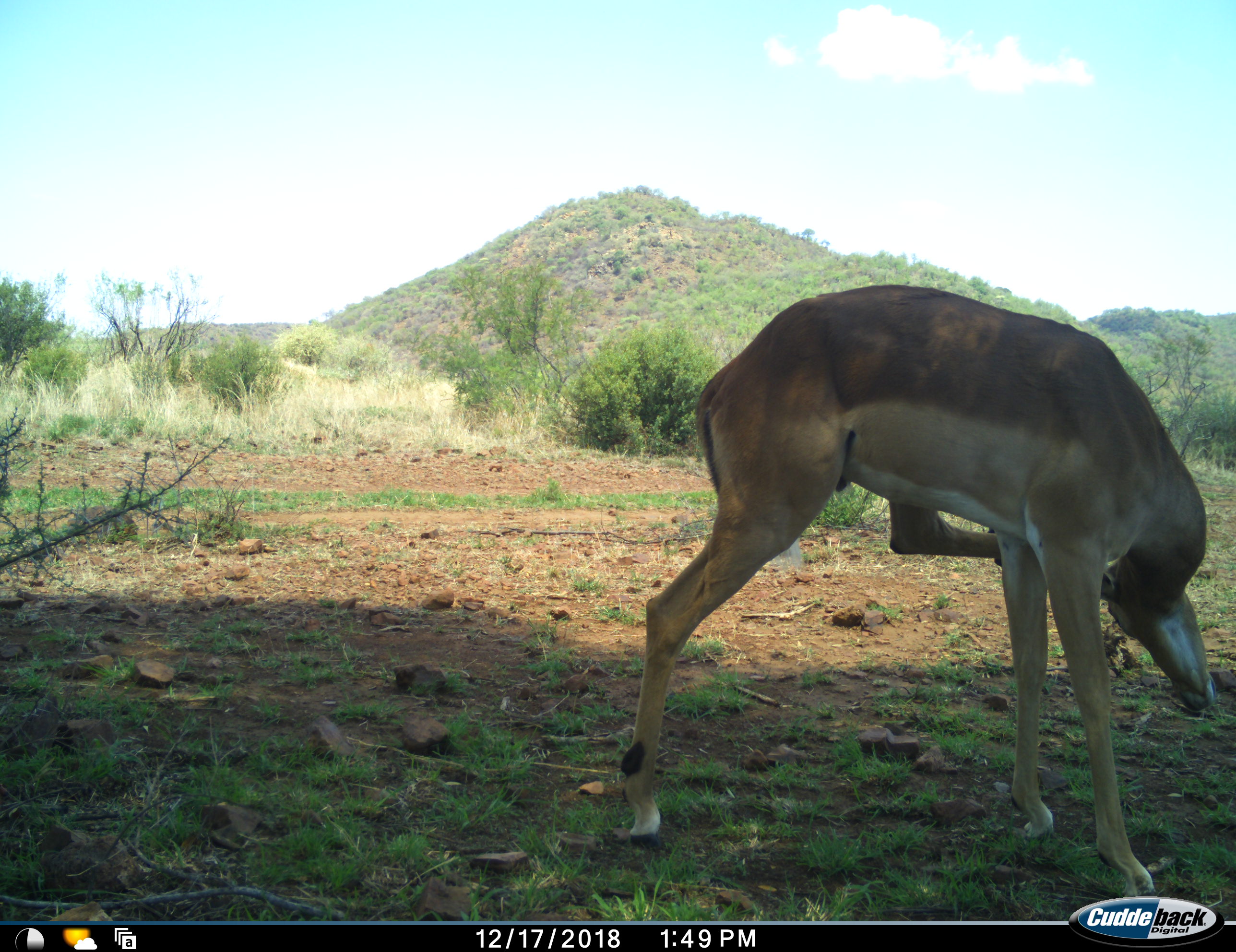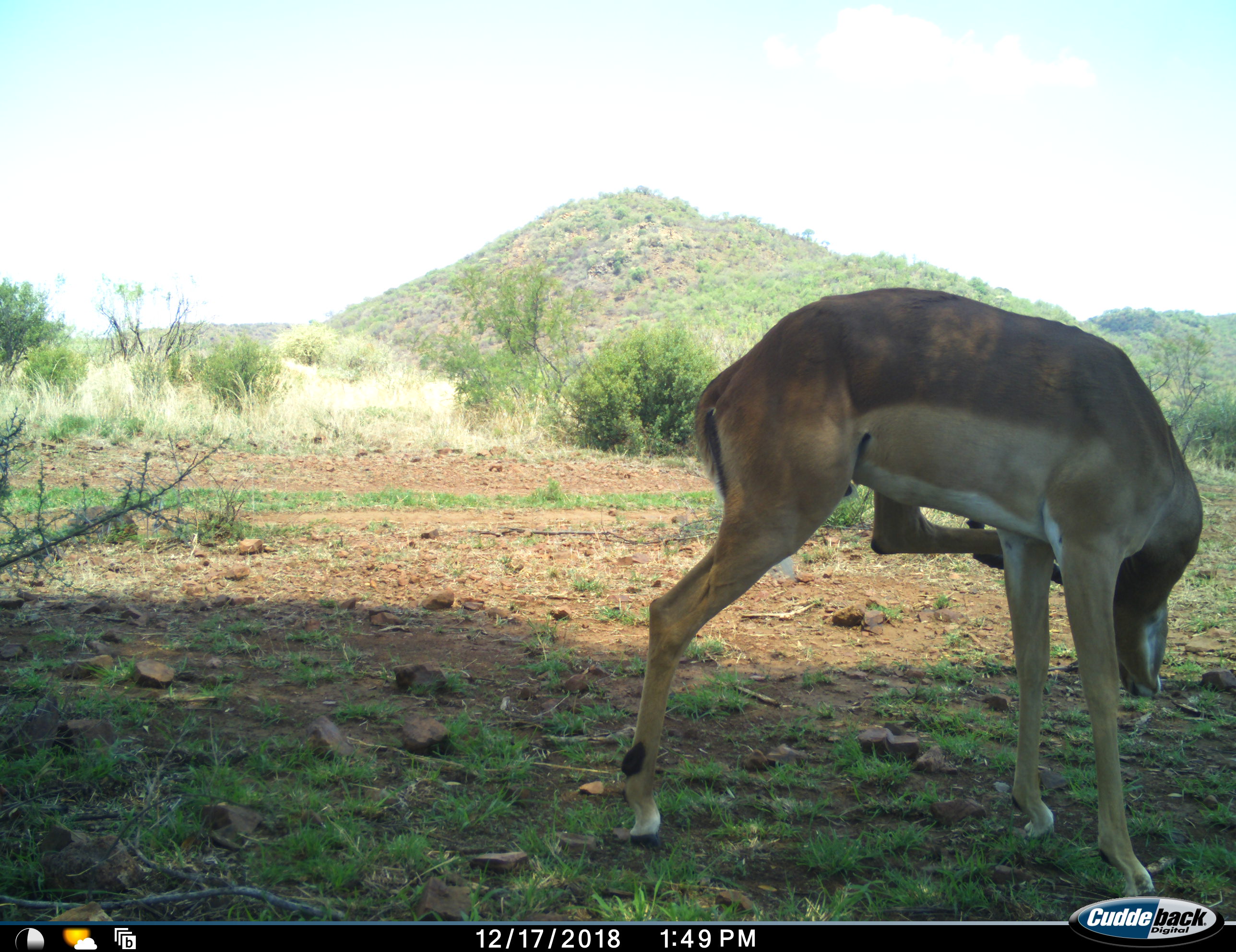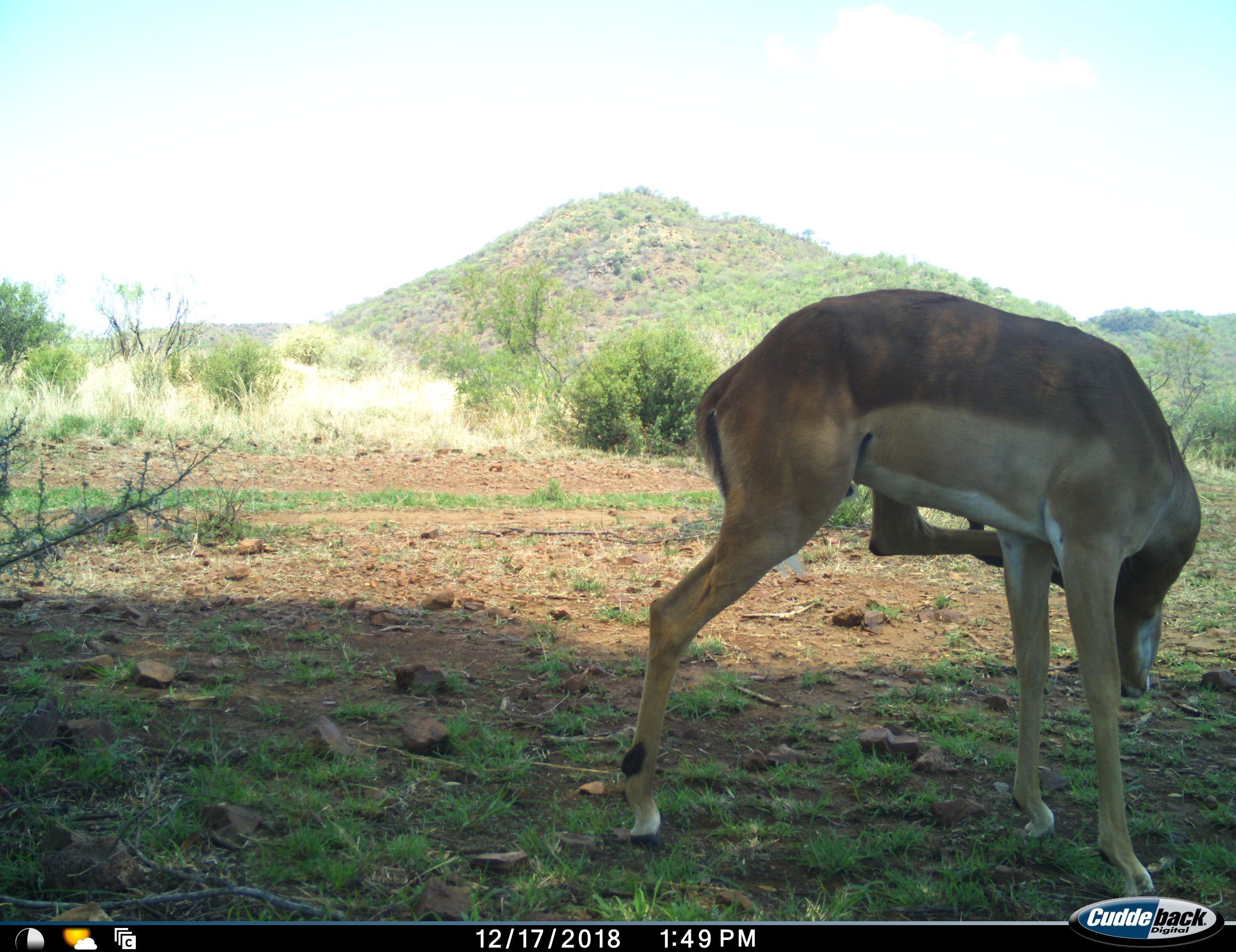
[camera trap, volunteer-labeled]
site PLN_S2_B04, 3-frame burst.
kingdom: Animalia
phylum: Chordata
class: Mammalia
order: Artiodactyla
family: Bovidae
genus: Aepyceros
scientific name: Aepyceros melampus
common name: impala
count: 1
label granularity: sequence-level